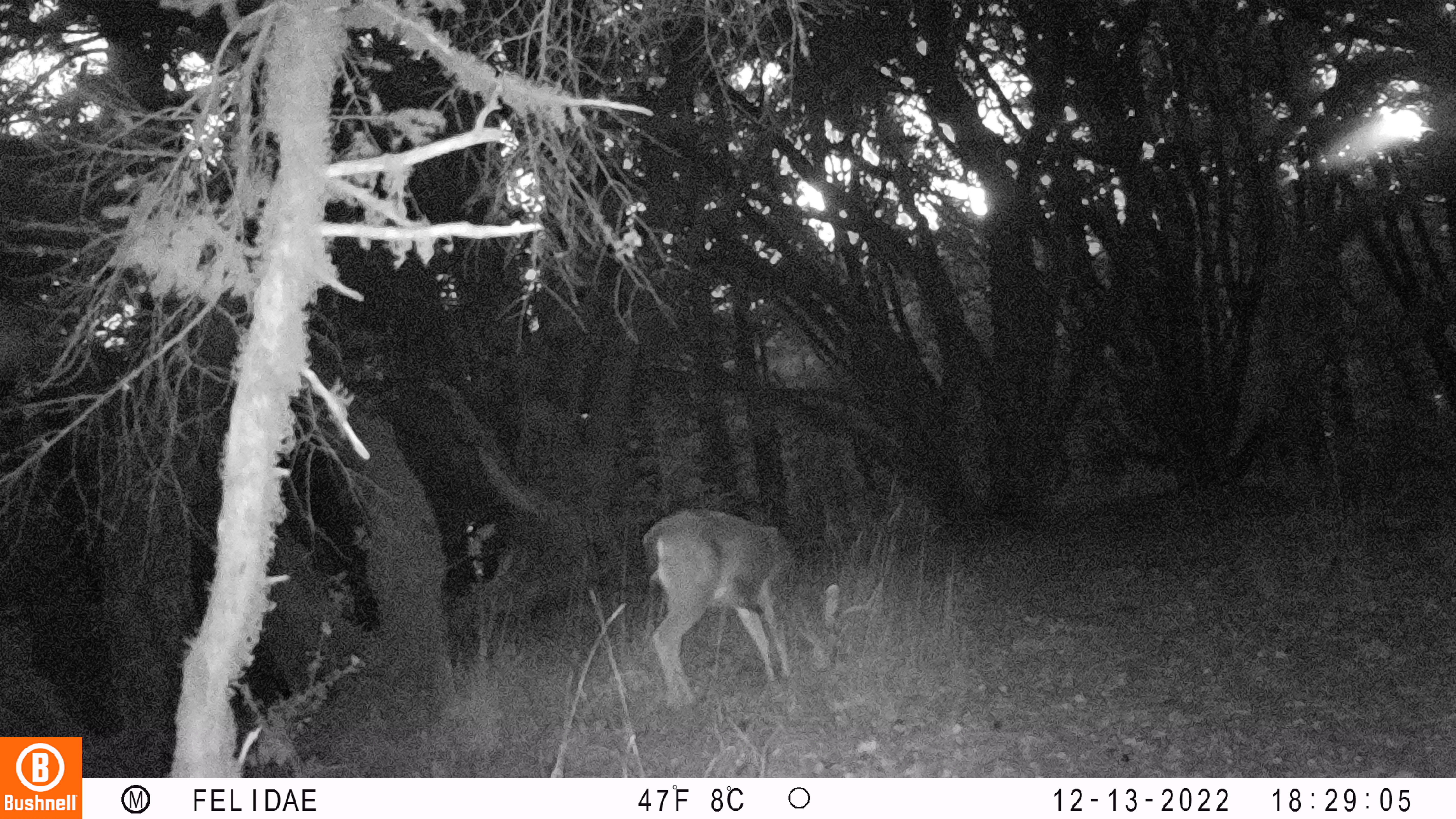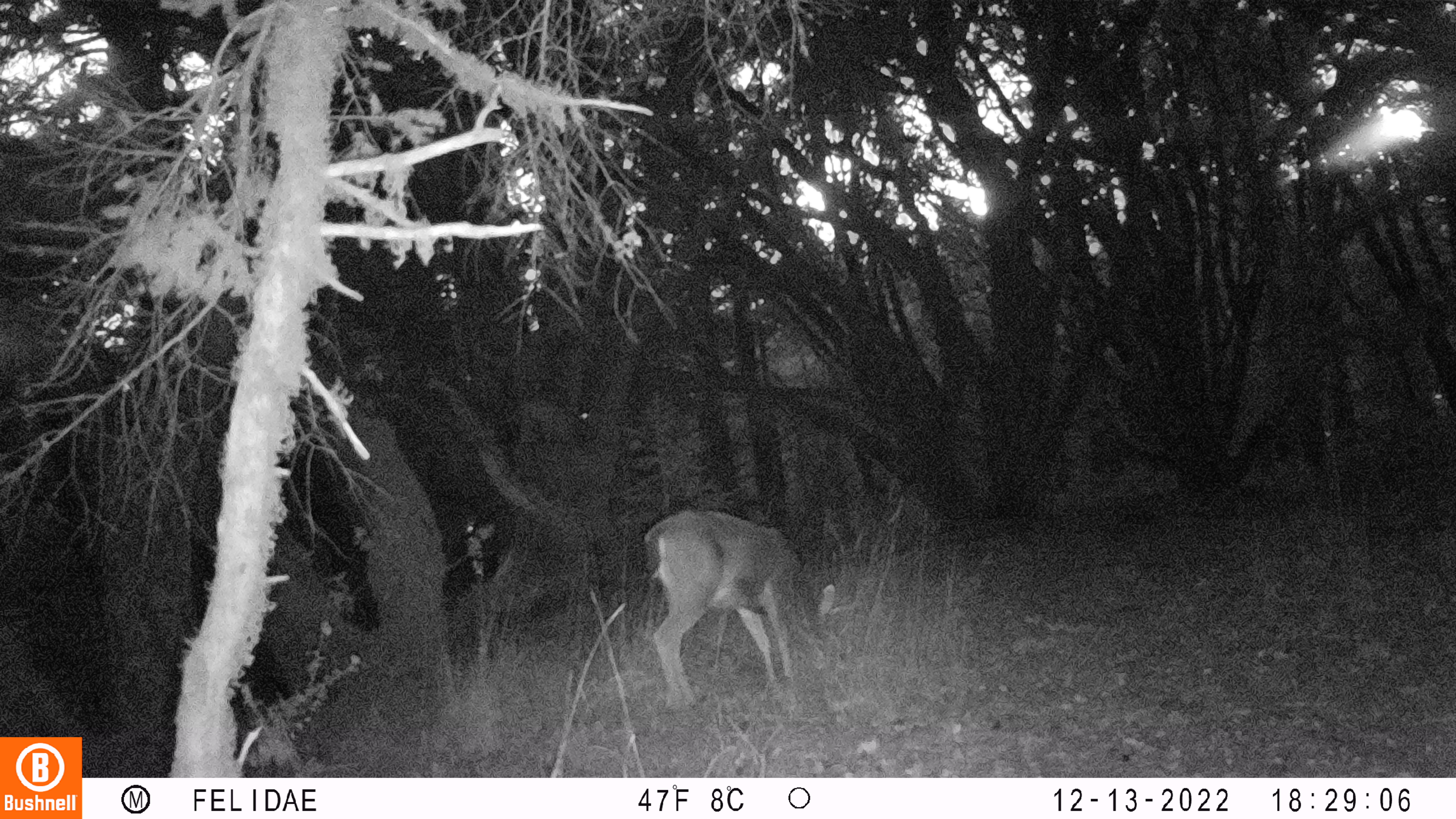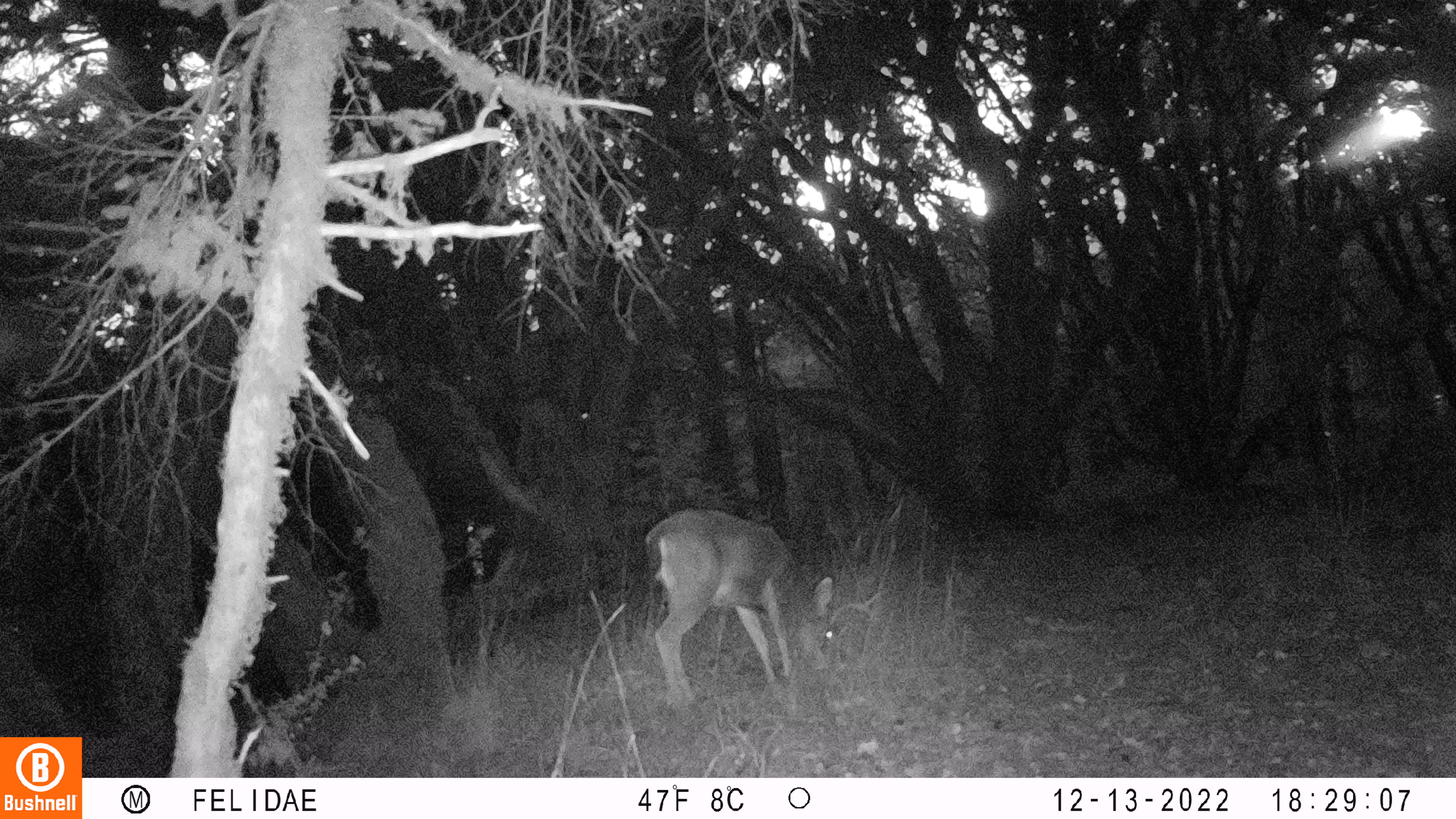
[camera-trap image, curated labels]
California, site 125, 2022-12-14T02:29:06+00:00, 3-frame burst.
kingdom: Animalia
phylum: Chordata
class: Mammalia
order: Artiodactyla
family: Cervidae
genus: Odocoileus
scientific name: Odocoileus hemionus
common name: mule deer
Mule deer (Odocoileus hemionus).